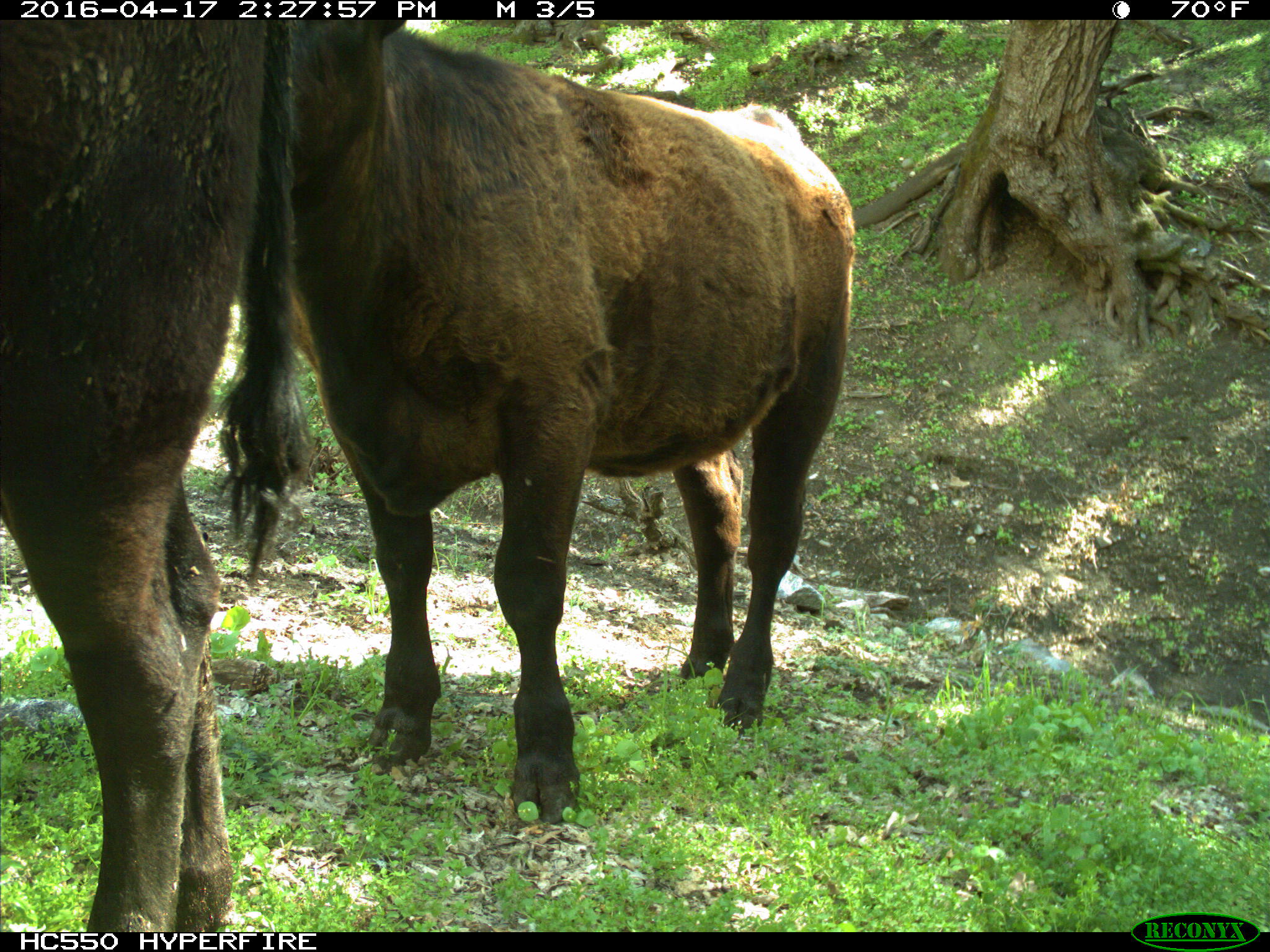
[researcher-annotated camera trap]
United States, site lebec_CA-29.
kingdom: Animalia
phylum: Chordata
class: Mammalia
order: Artiodactyla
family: Bovidae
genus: Bos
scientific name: Bos taurus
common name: domestic cow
Bos taurus (domestic cow).